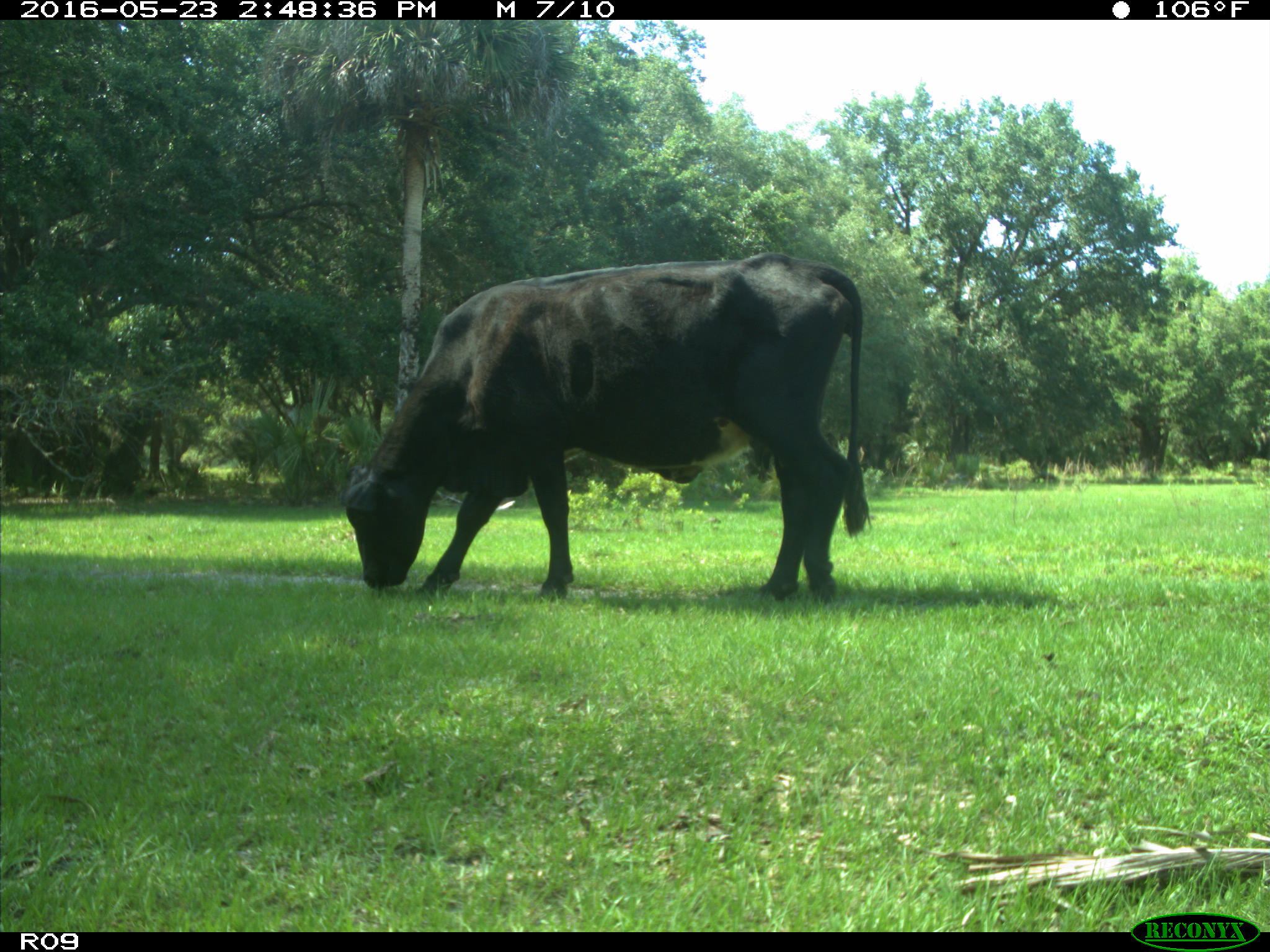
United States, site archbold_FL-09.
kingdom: Animalia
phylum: Chordata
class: Mammalia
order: Artiodactyla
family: Bovidae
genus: Bos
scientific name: Bos taurus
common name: domestic cow